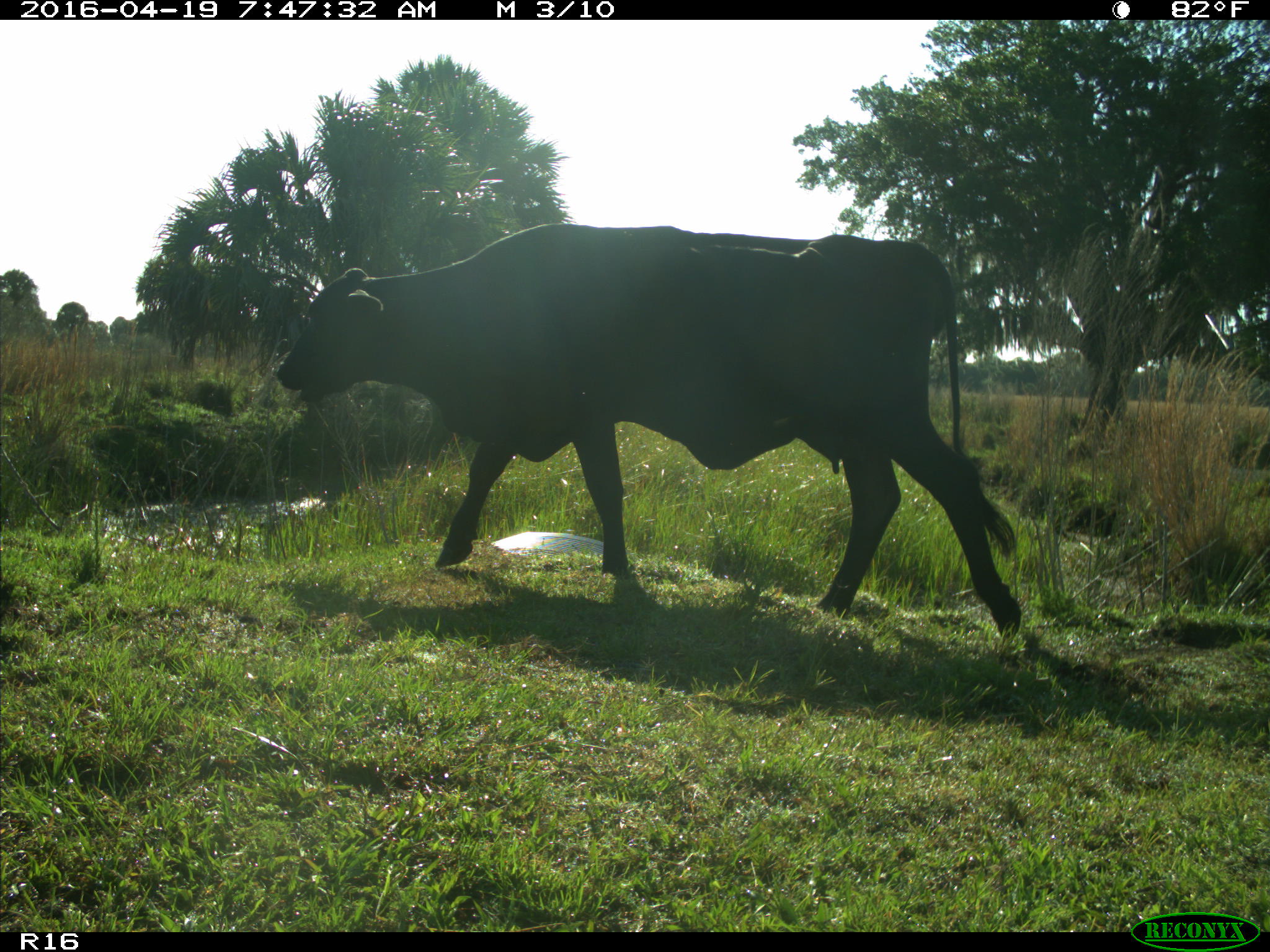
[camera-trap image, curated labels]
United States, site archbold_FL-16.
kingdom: Animalia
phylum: Chordata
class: Mammalia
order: Artiodactyla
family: Bovidae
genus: Bos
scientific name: Bos taurus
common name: domestic cow